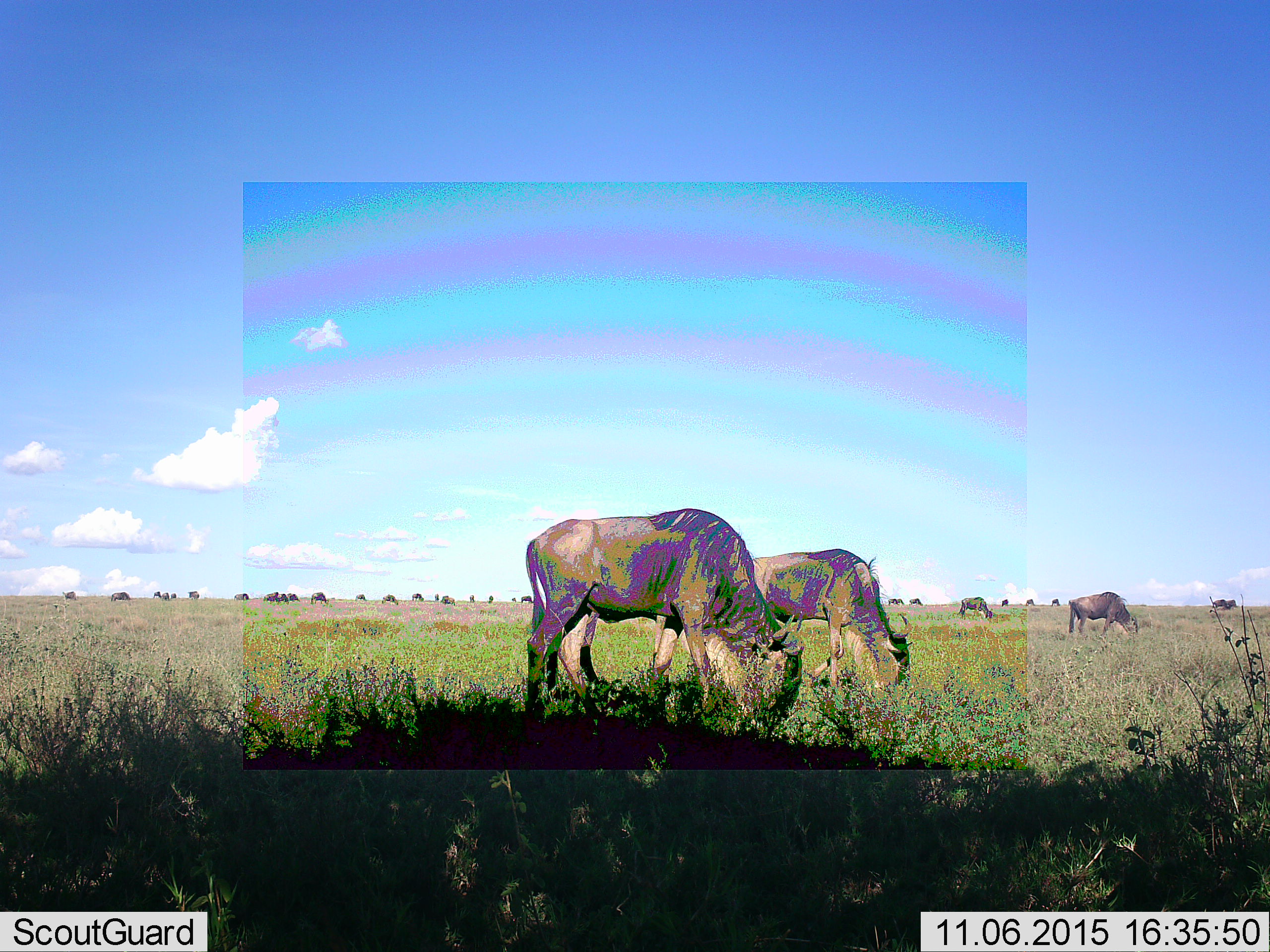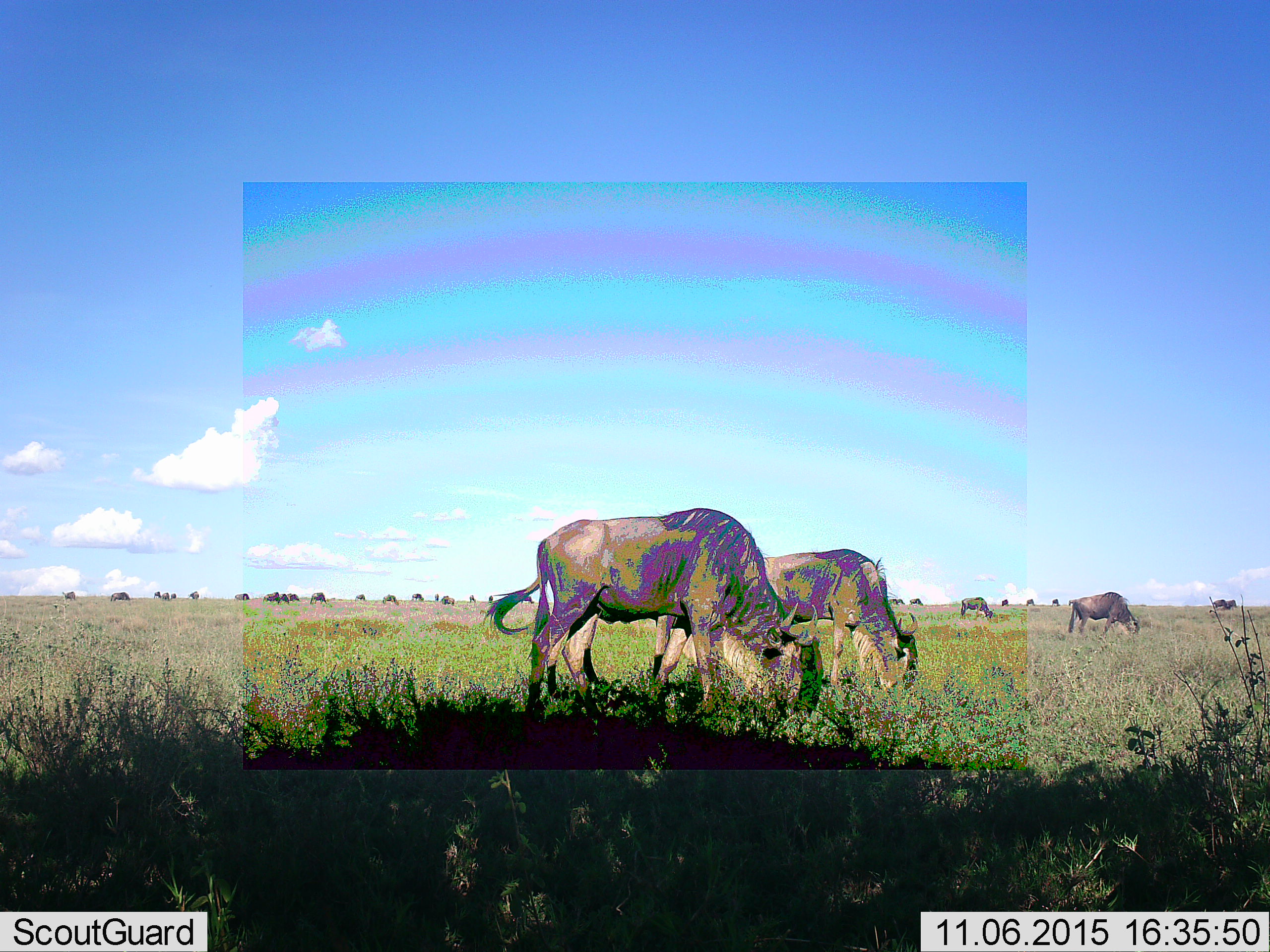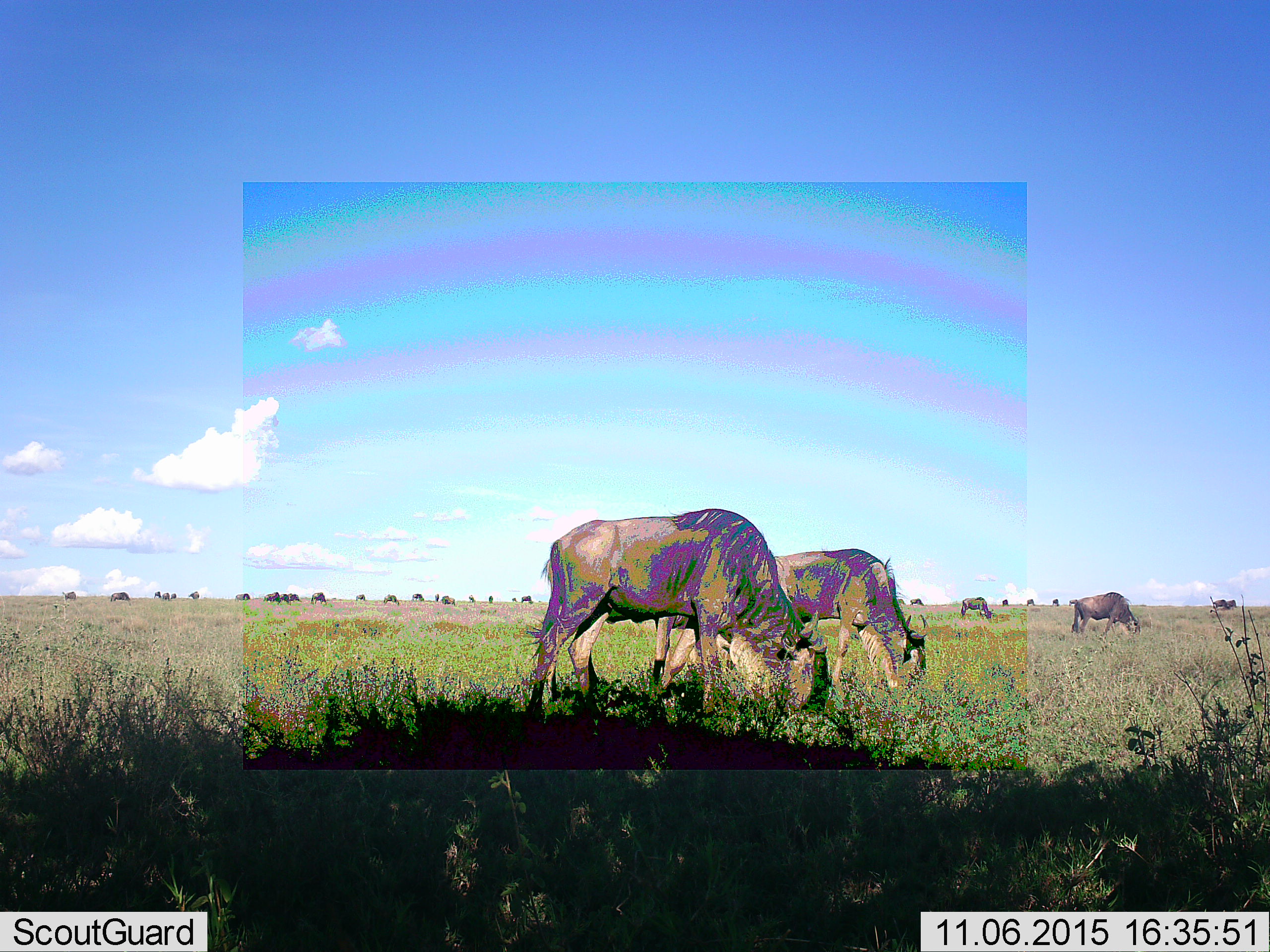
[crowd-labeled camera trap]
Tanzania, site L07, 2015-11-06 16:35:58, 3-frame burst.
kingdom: Animalia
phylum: Chordata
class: Mammalia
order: Artiodactyla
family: Bovidae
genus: Connochaetes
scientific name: Connochaetes taurinus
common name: blue wildebeest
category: wildebeest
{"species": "wildebeest (blue wildebeest) (Connochaetes taurinus)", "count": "11-50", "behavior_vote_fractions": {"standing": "43%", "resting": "0%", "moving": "29%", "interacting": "0%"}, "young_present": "0%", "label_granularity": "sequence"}